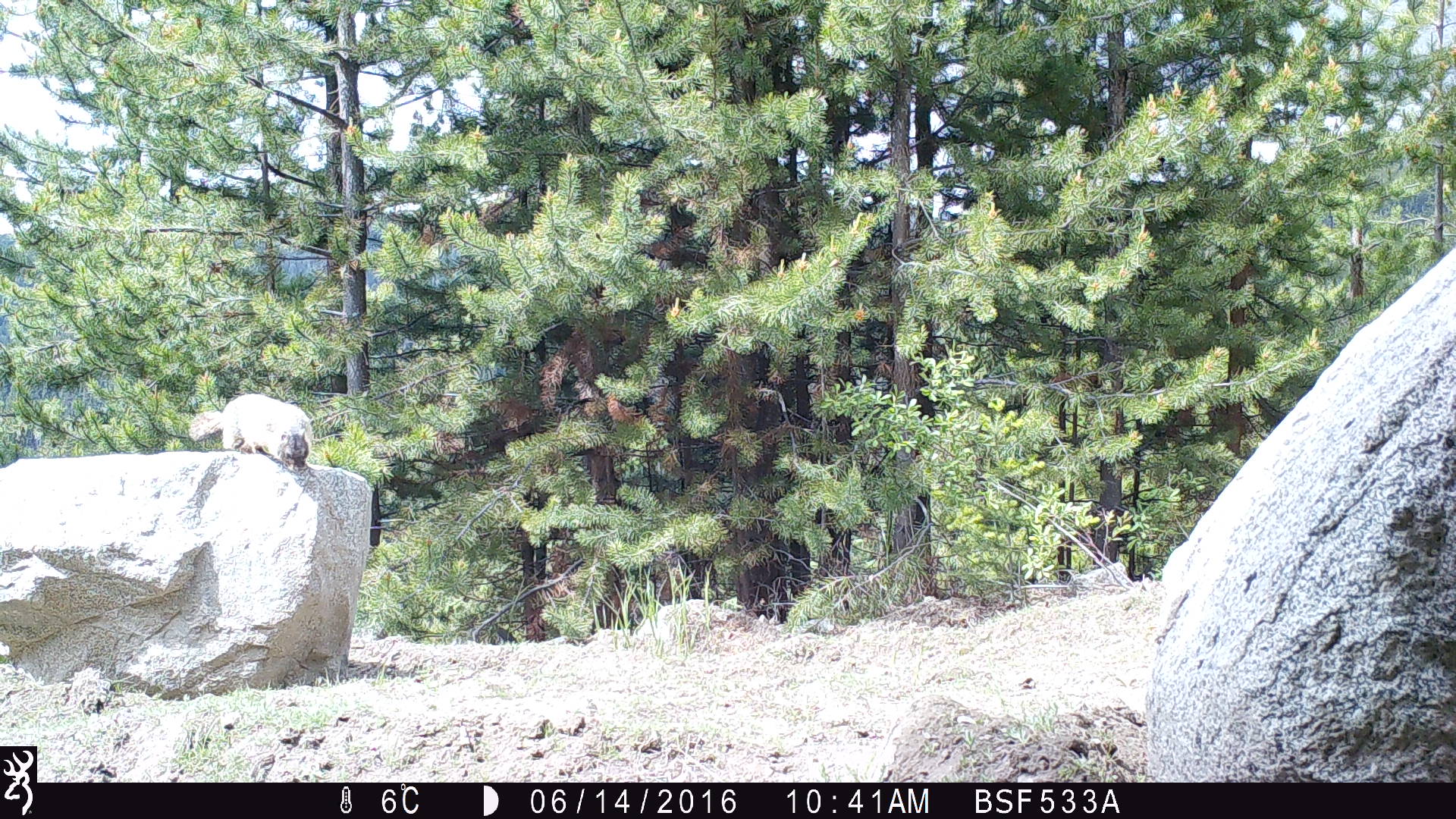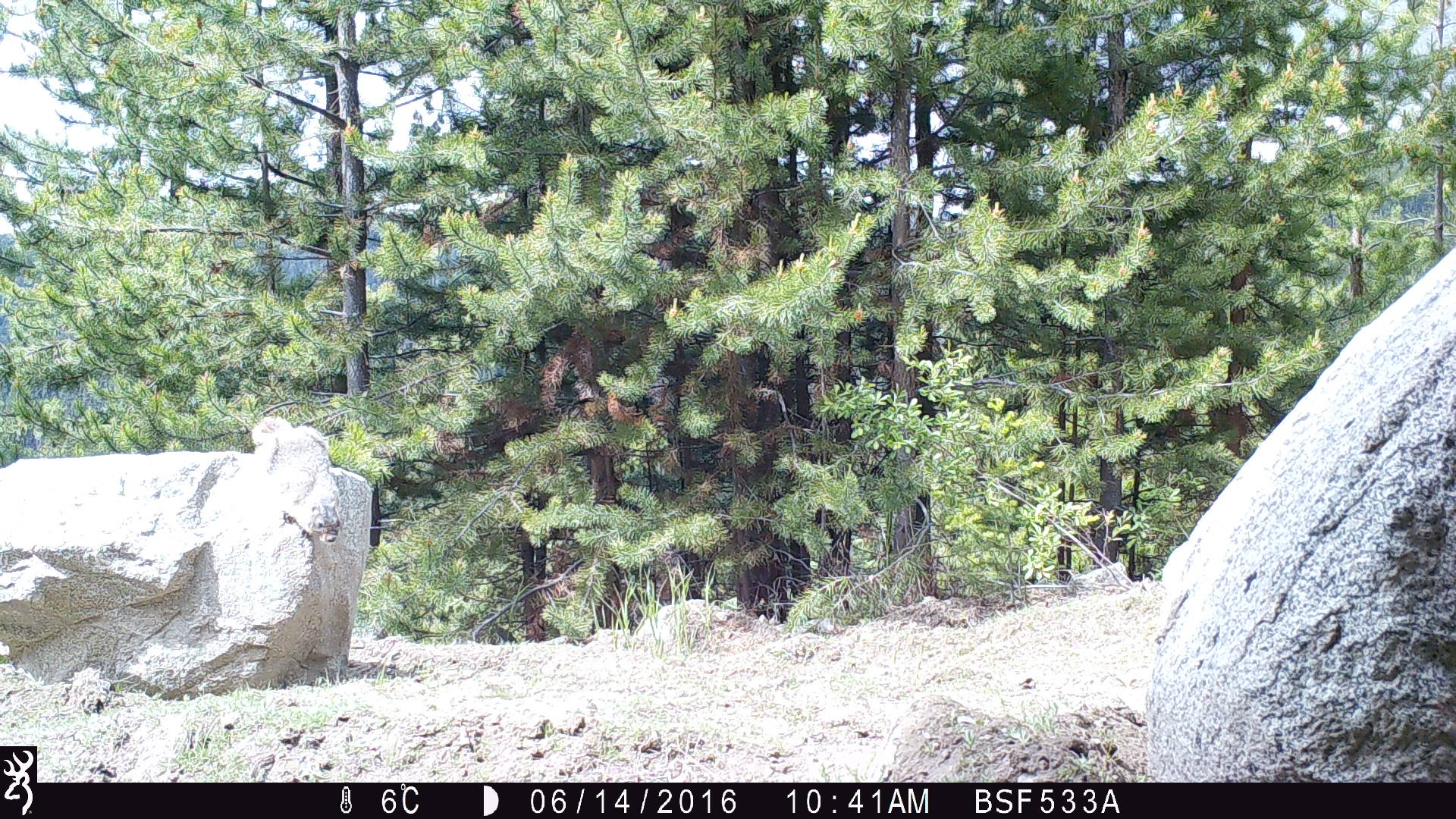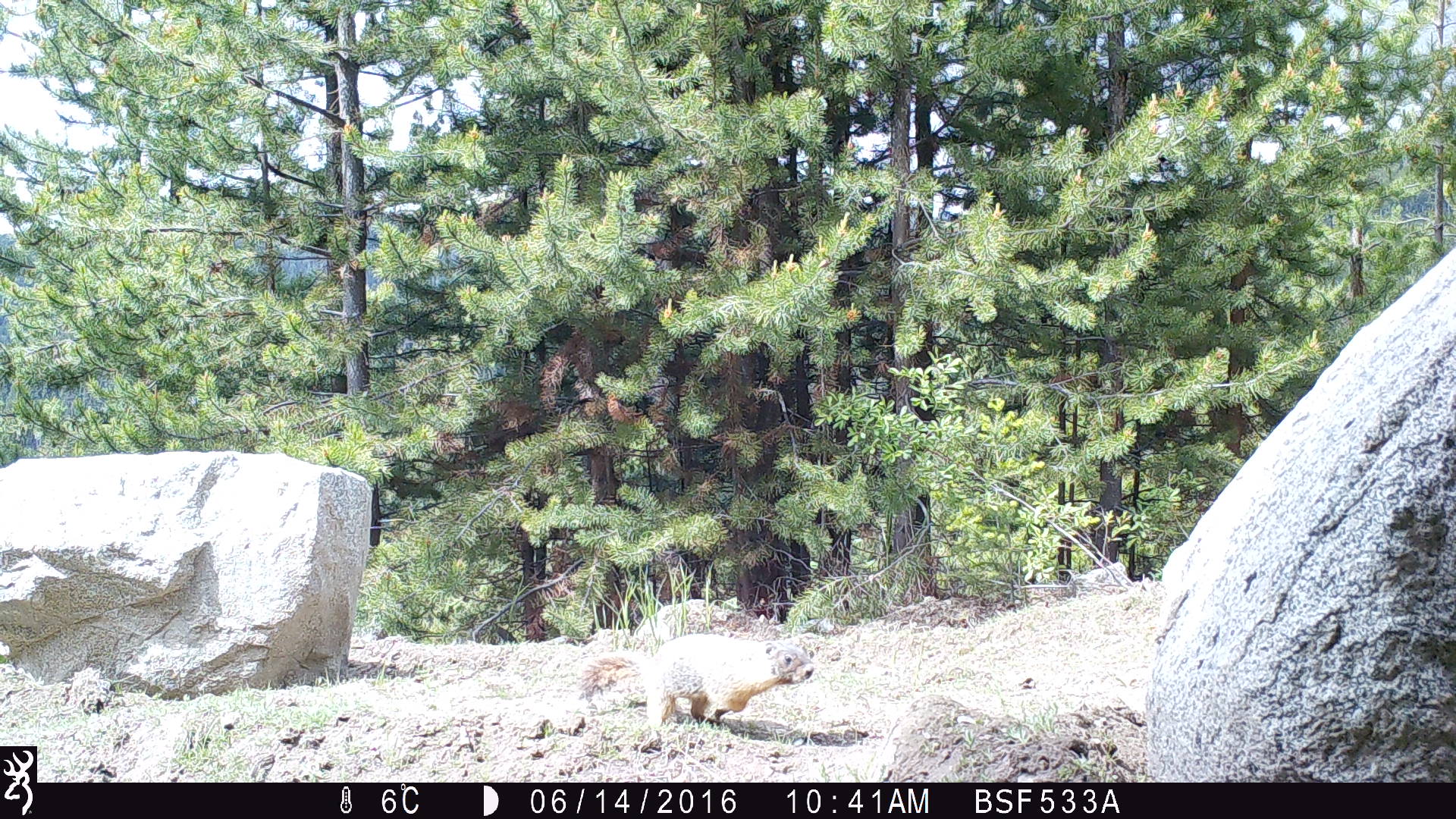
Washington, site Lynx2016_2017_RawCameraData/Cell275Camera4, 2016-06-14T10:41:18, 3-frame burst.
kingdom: Animalia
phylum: Chordata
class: Mammalia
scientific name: Mammalia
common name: small mammal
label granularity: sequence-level